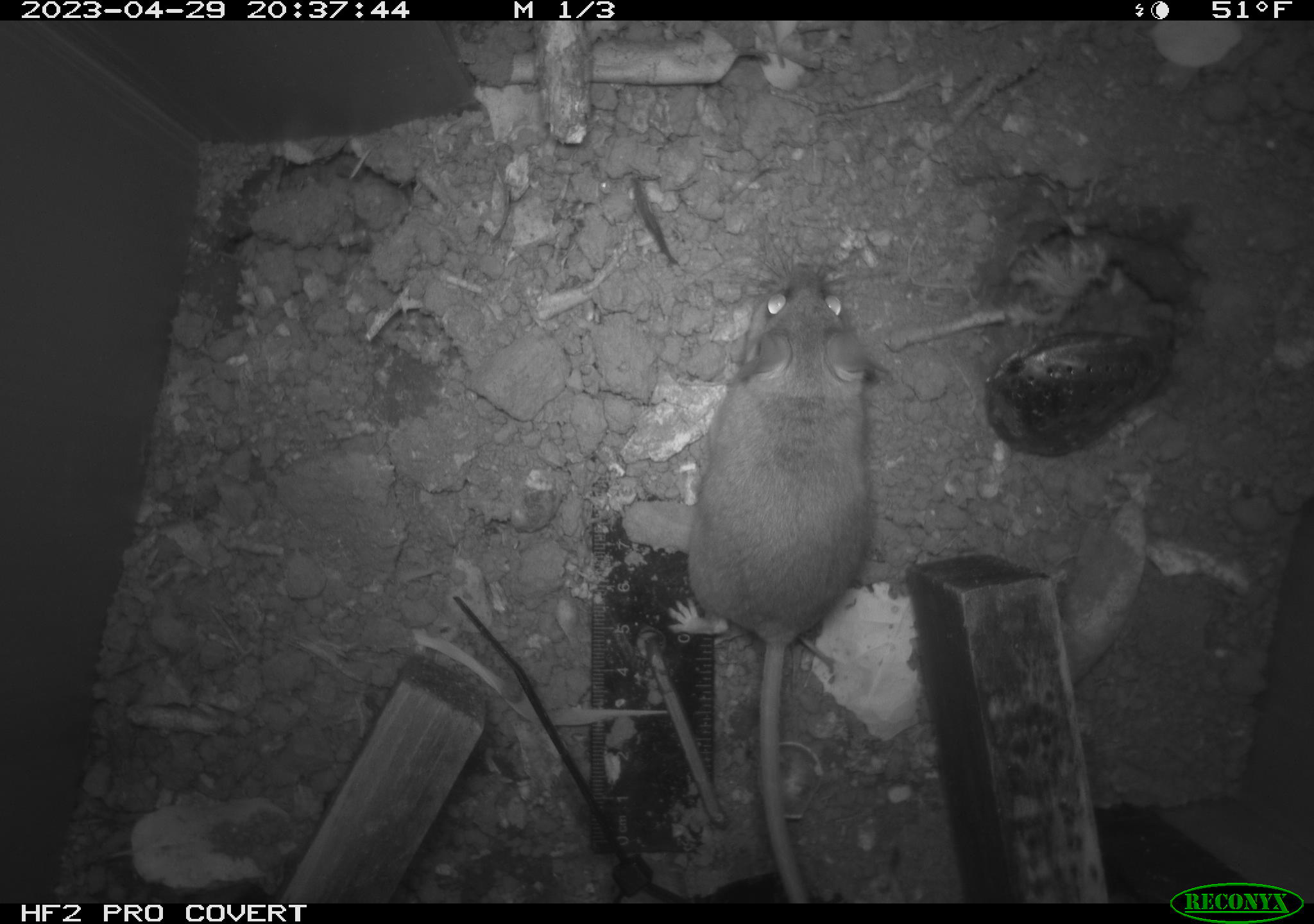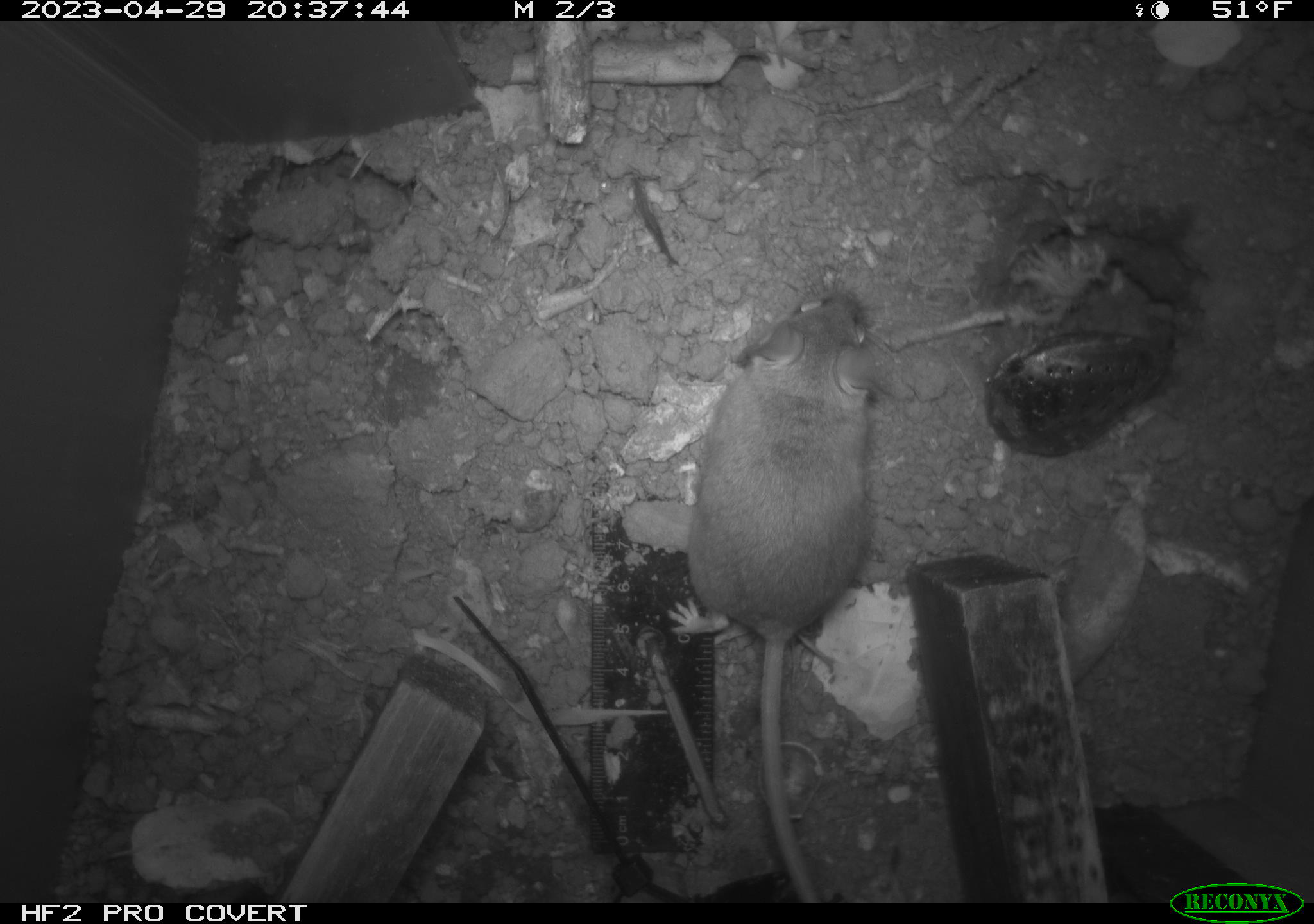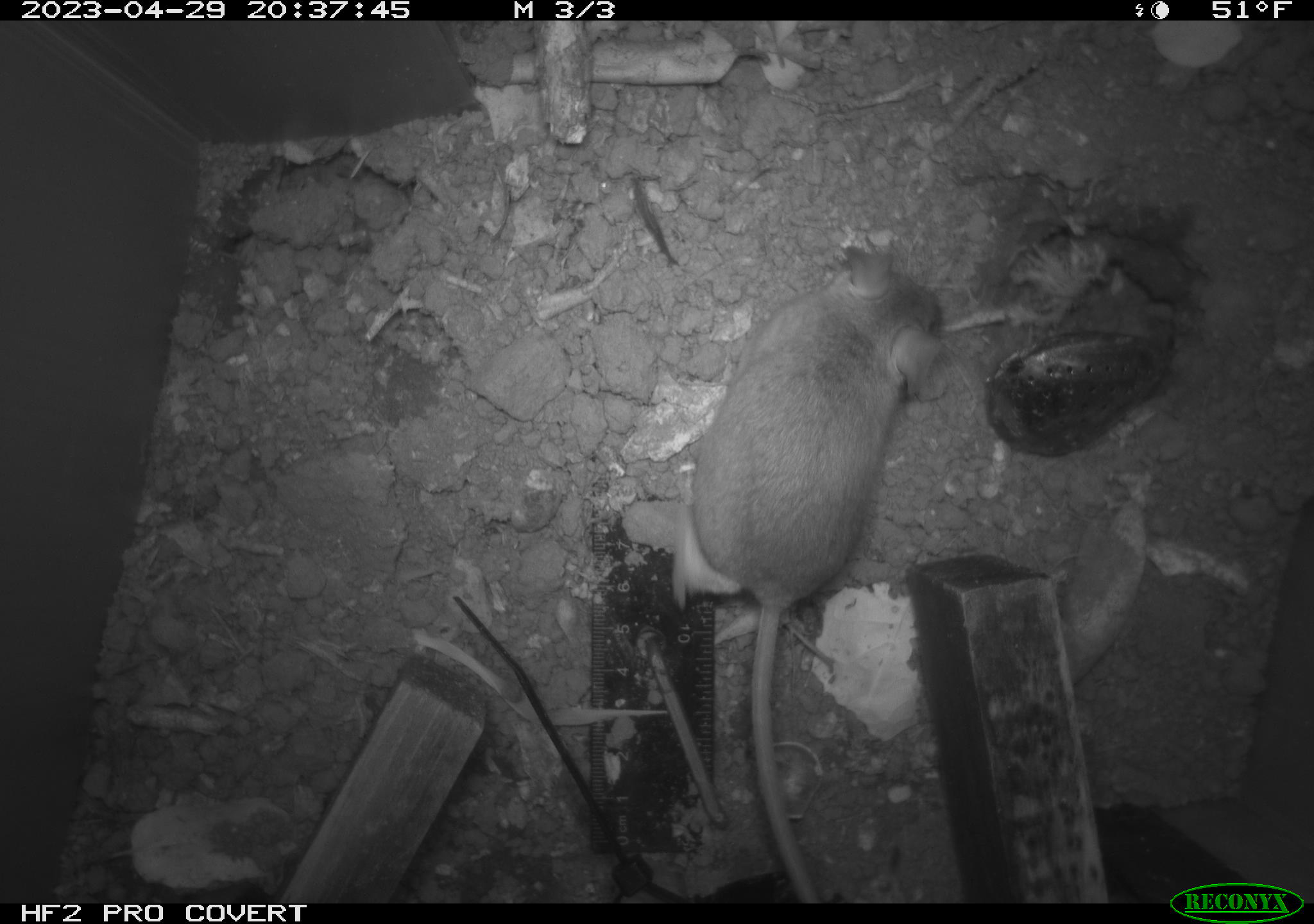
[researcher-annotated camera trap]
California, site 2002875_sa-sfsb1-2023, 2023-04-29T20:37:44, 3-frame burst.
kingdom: Animalia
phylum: Chordata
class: Mammalia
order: Rodentia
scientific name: Rodentia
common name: mouse species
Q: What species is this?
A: Mouse species (Rodentia).